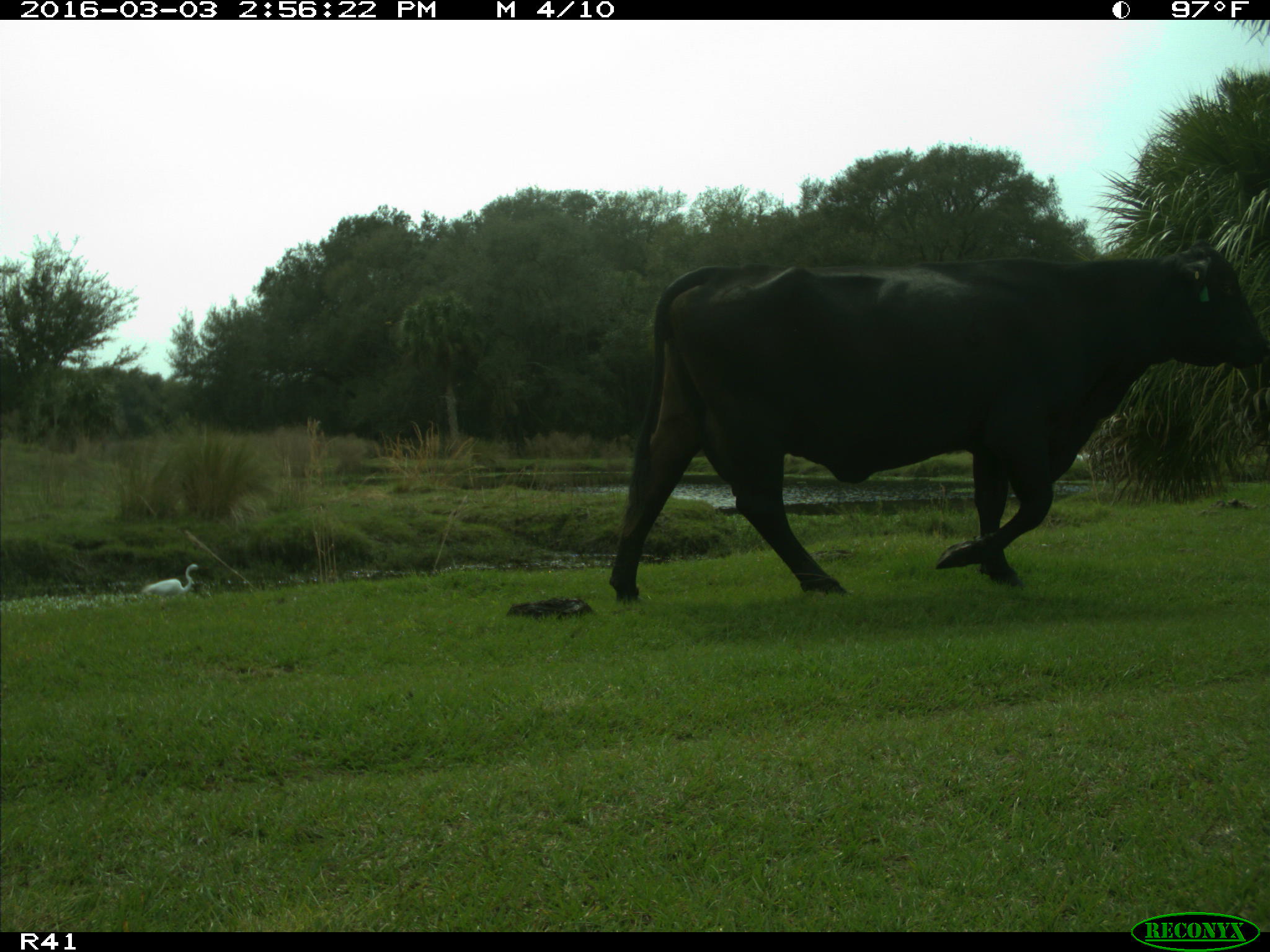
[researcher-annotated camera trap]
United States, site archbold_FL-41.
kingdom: Animalia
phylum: Chordata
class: Mammalia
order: Artiodactyla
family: Bovidae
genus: Bos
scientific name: Bos taurus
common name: domestic cow